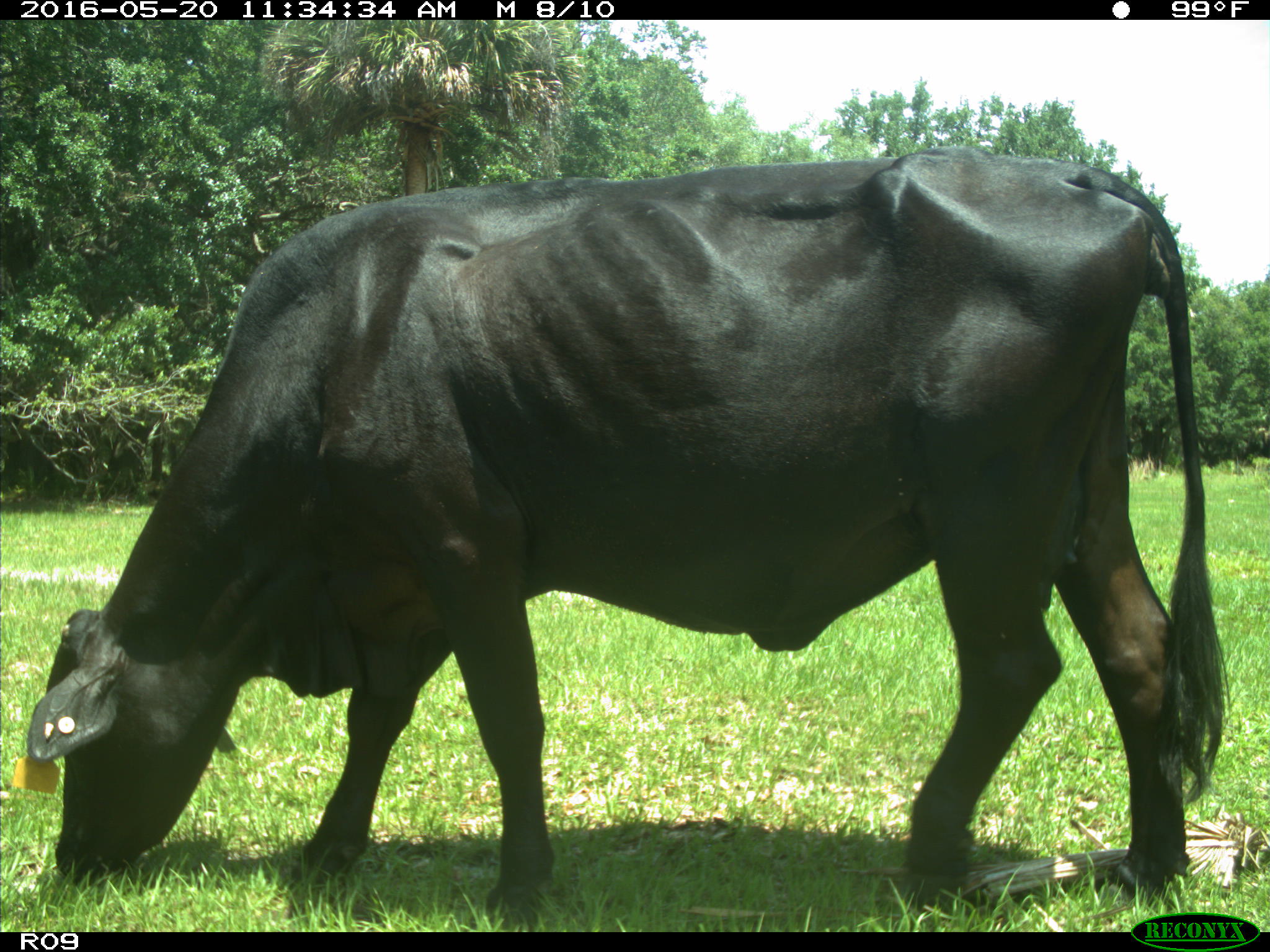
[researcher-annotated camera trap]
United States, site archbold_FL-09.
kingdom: Animalia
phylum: Chordata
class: Mammalia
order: Artiodactyla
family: Bovidae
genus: Bos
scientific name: Bos taurus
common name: domestic cow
Bos taurus (domestic cow).